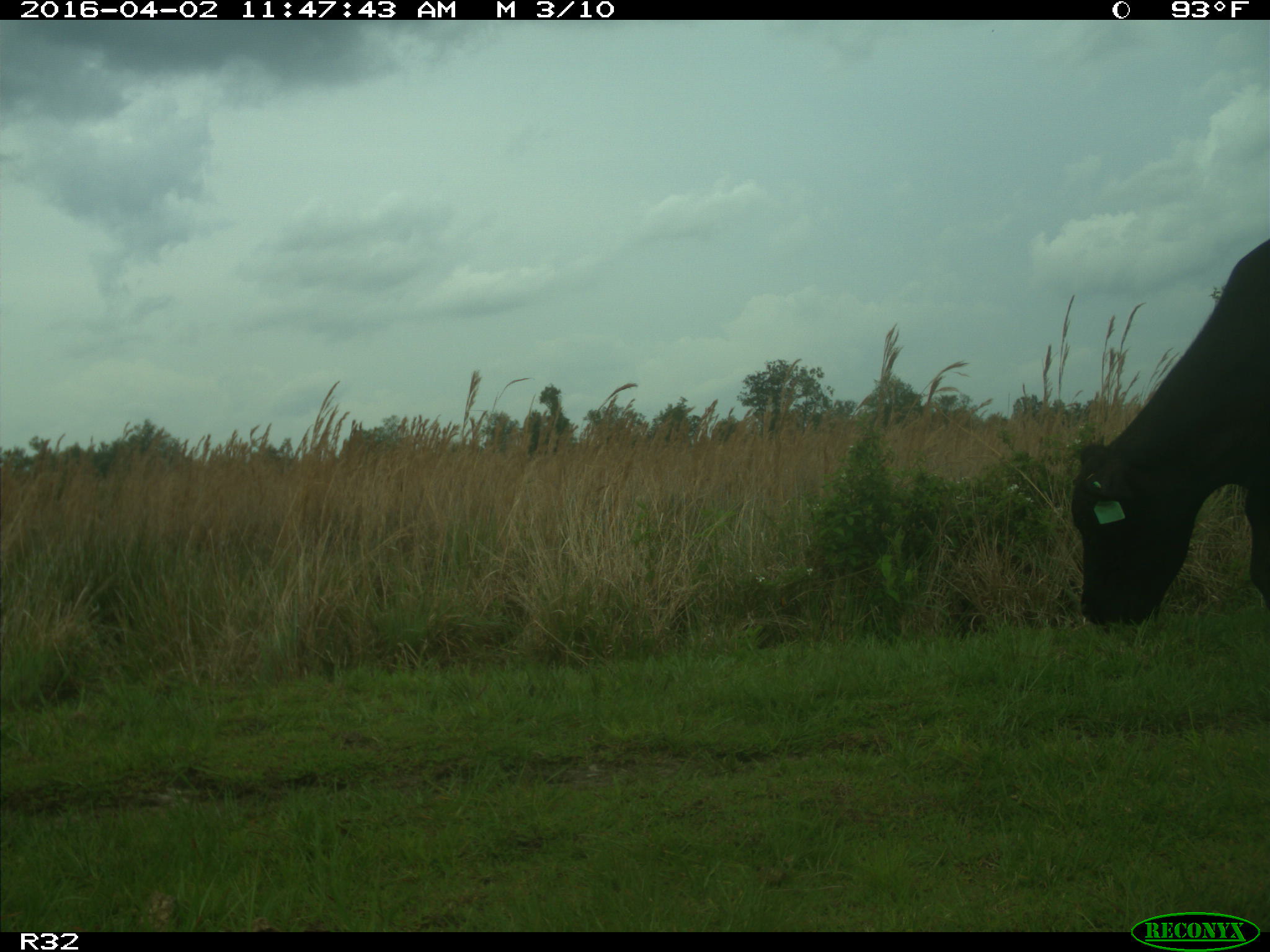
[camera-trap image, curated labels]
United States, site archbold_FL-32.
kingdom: Animalia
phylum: Chordata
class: Mammalia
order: Artiodactyla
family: Bovidae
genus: Bos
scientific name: Bos taurus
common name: domestic cow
Bos taurus (domestic cow).